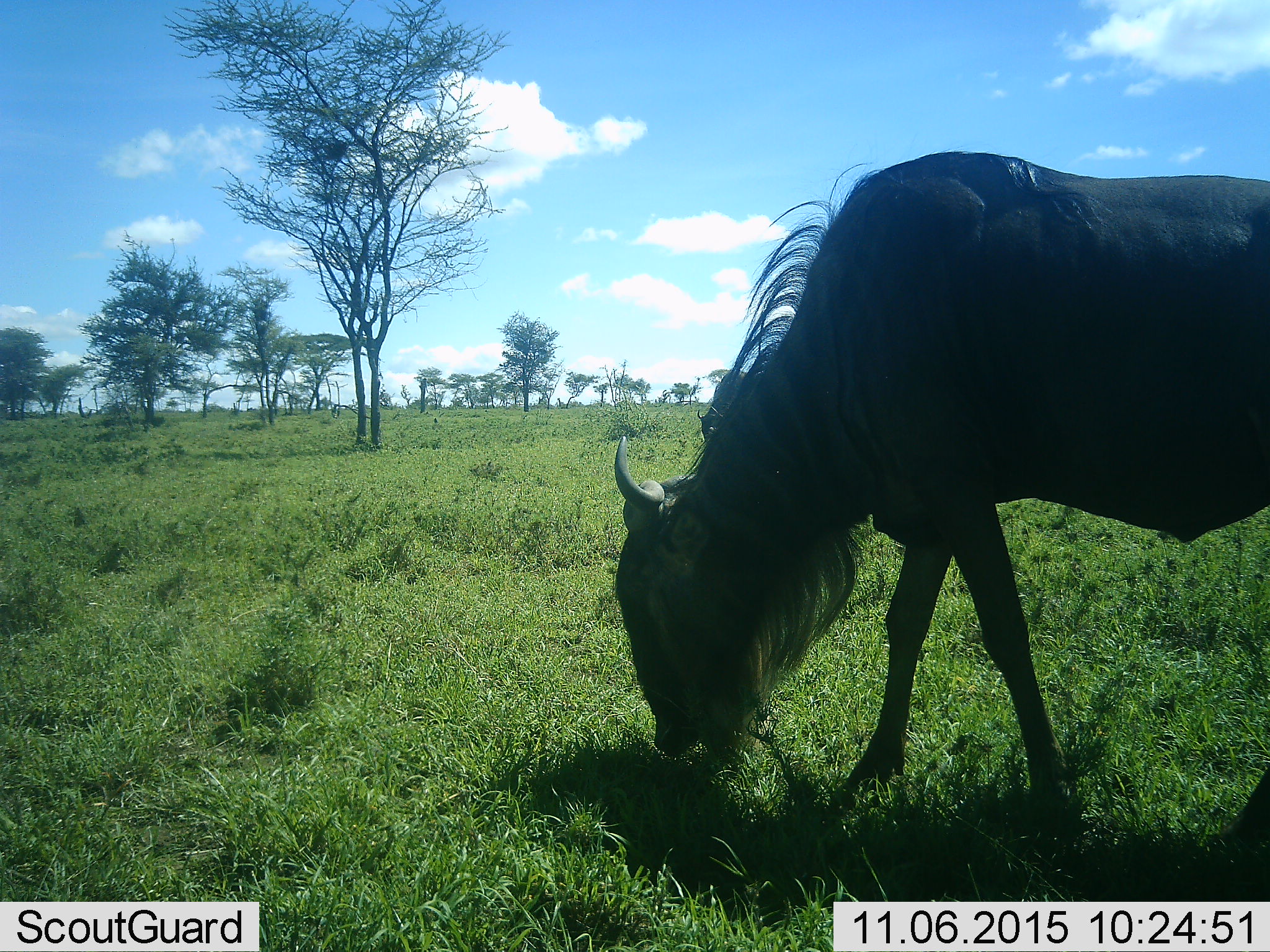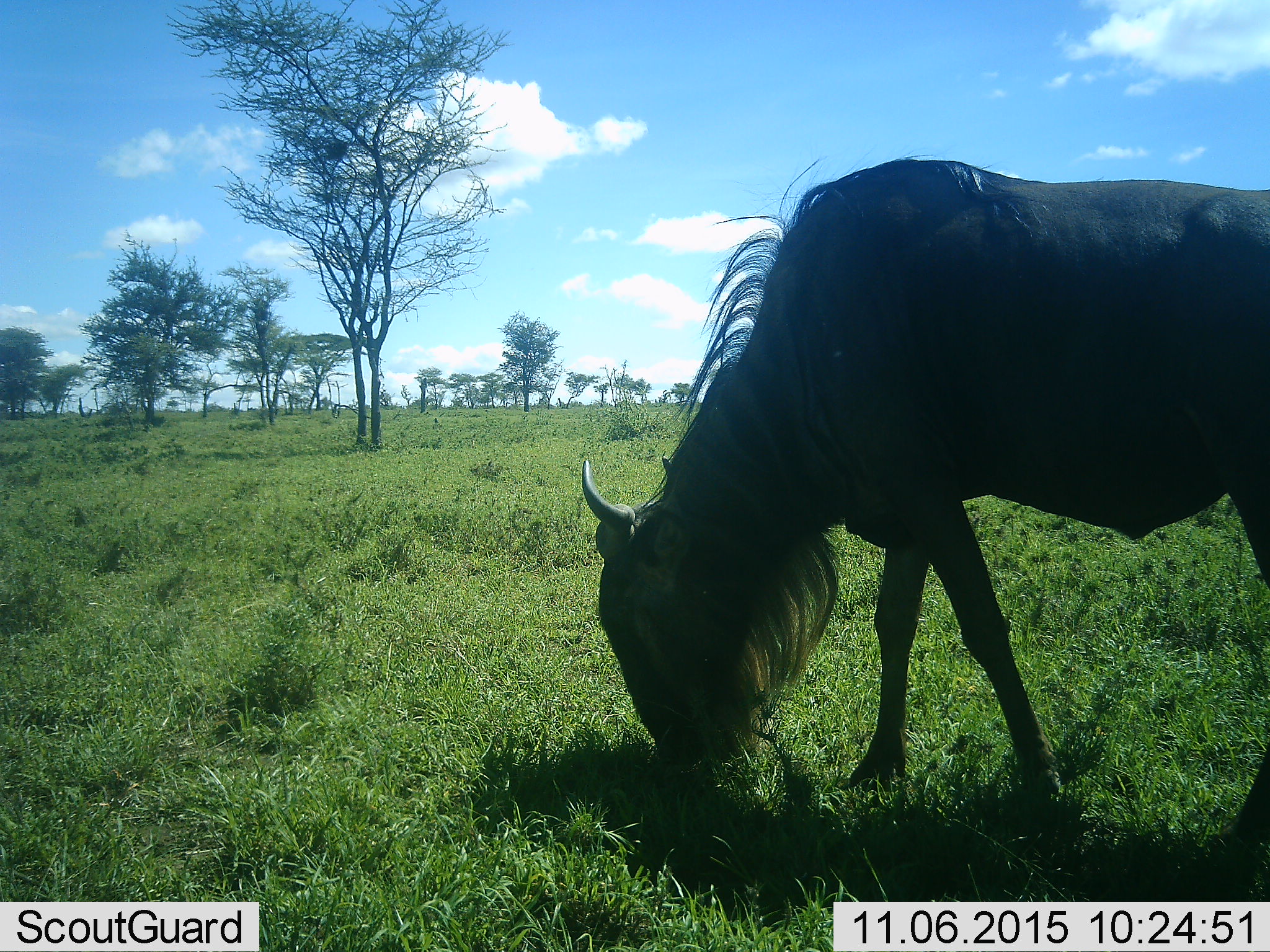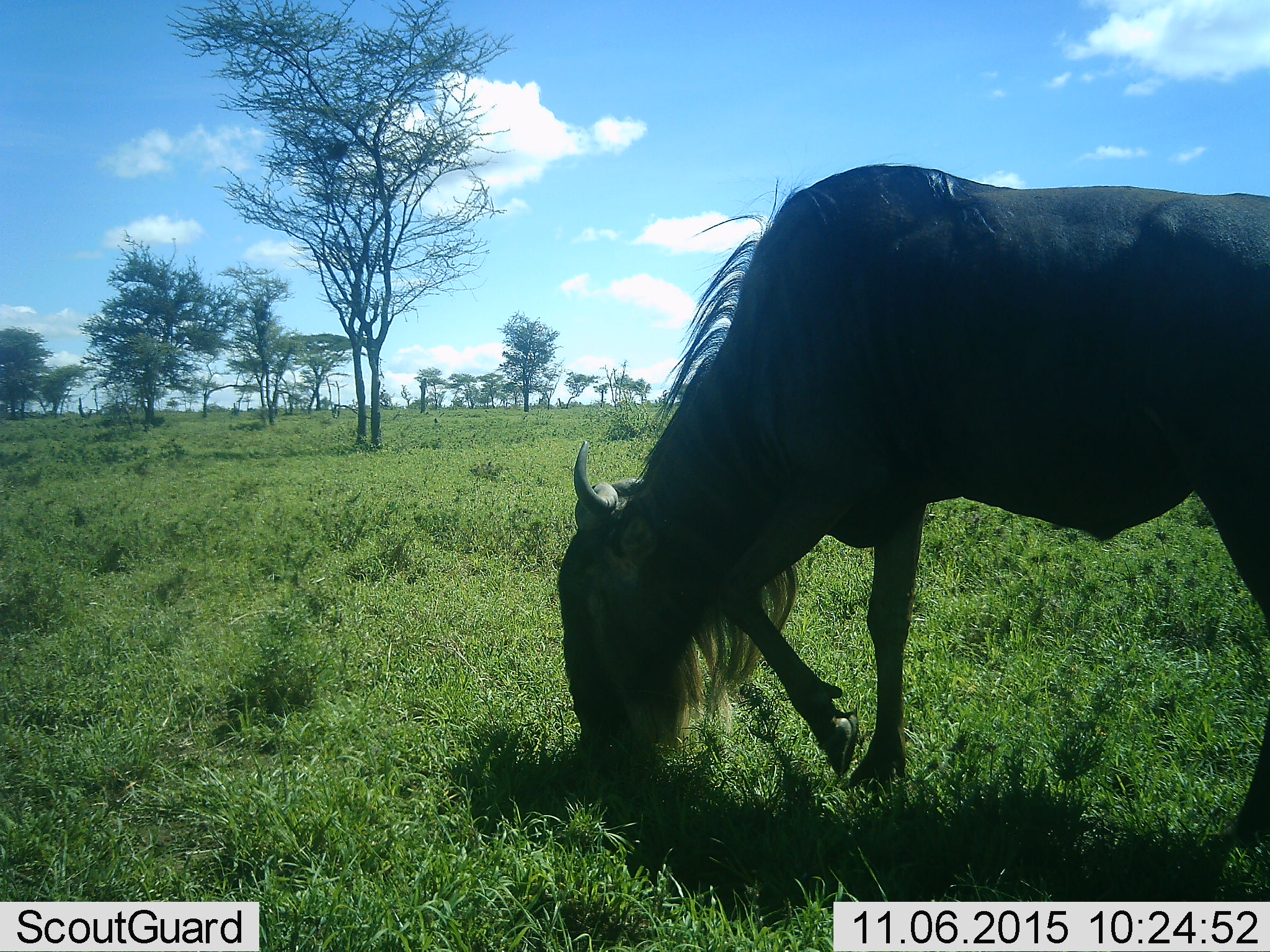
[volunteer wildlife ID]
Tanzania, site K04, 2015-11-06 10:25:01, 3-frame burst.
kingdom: Animalia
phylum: Chordata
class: Mammalia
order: Artiodactyla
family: Bovidae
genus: Connochaetes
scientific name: Connochaetes taurinus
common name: blue wildebeest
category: wildebeest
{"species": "wildebeest (blue wildebeest) (Connochaetes taurinus)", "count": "1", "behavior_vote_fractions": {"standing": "14%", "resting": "0%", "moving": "14%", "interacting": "0%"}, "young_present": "0%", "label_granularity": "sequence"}